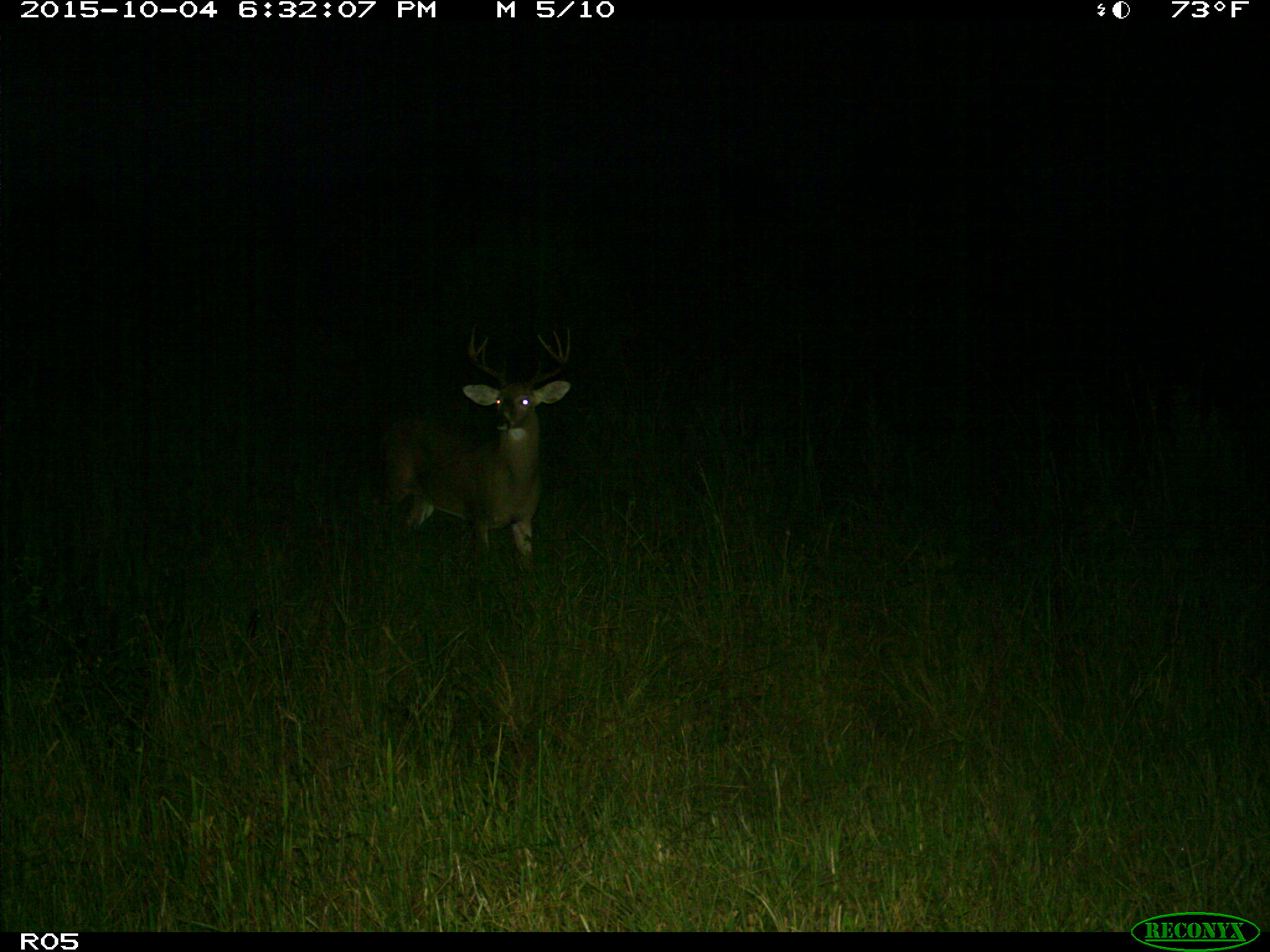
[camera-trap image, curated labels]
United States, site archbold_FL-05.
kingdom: Animalia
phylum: Chordata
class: Mammalia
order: Artiodactyla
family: Cervidae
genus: Odocoileus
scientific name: Odocoileus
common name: deer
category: unidentified deer